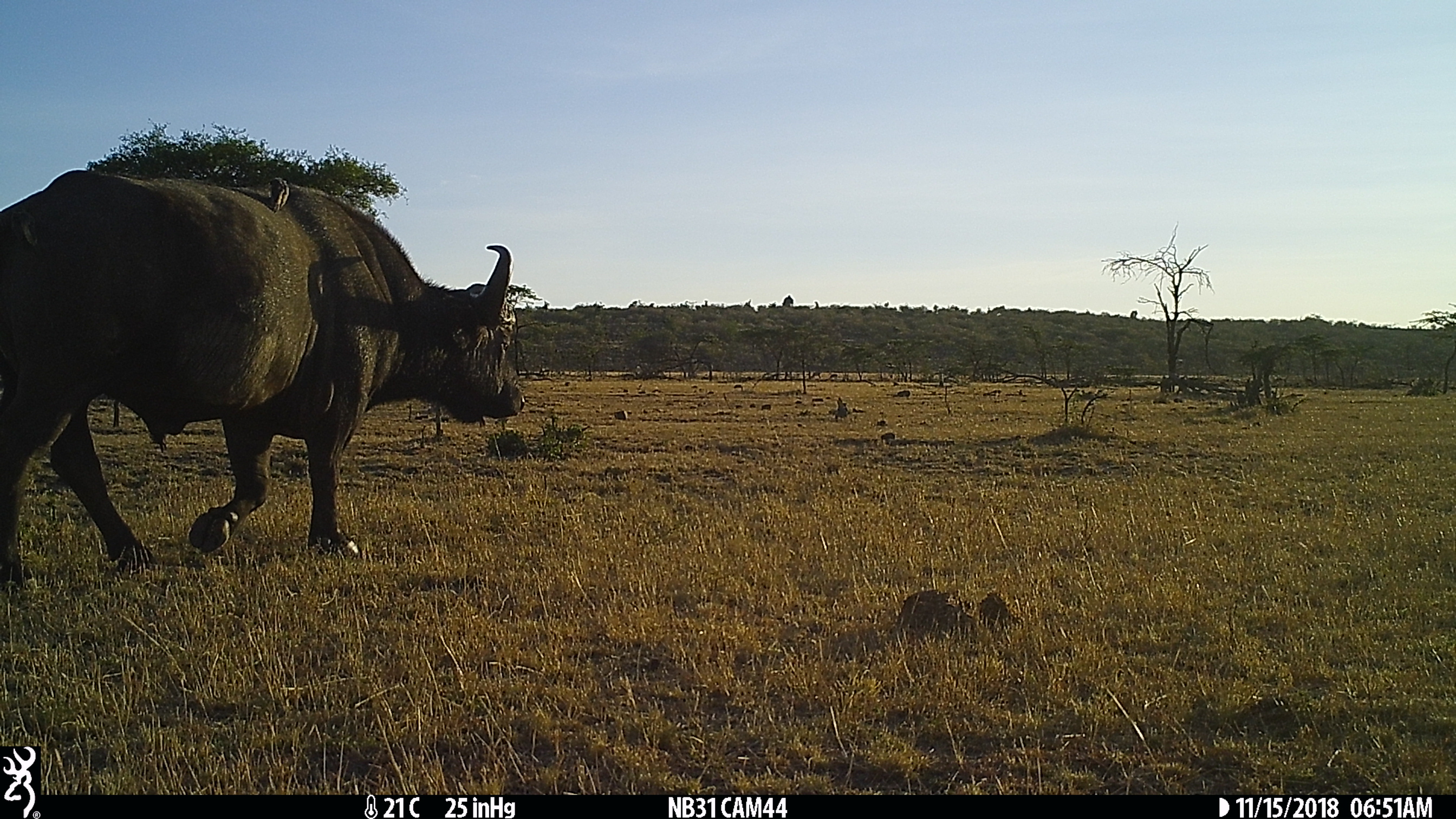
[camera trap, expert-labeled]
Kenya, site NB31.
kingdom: Animalia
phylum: Chordata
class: Mammalia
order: Artiodactyla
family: Bovidae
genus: Syncerus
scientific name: Syncerus caffer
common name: buffalo